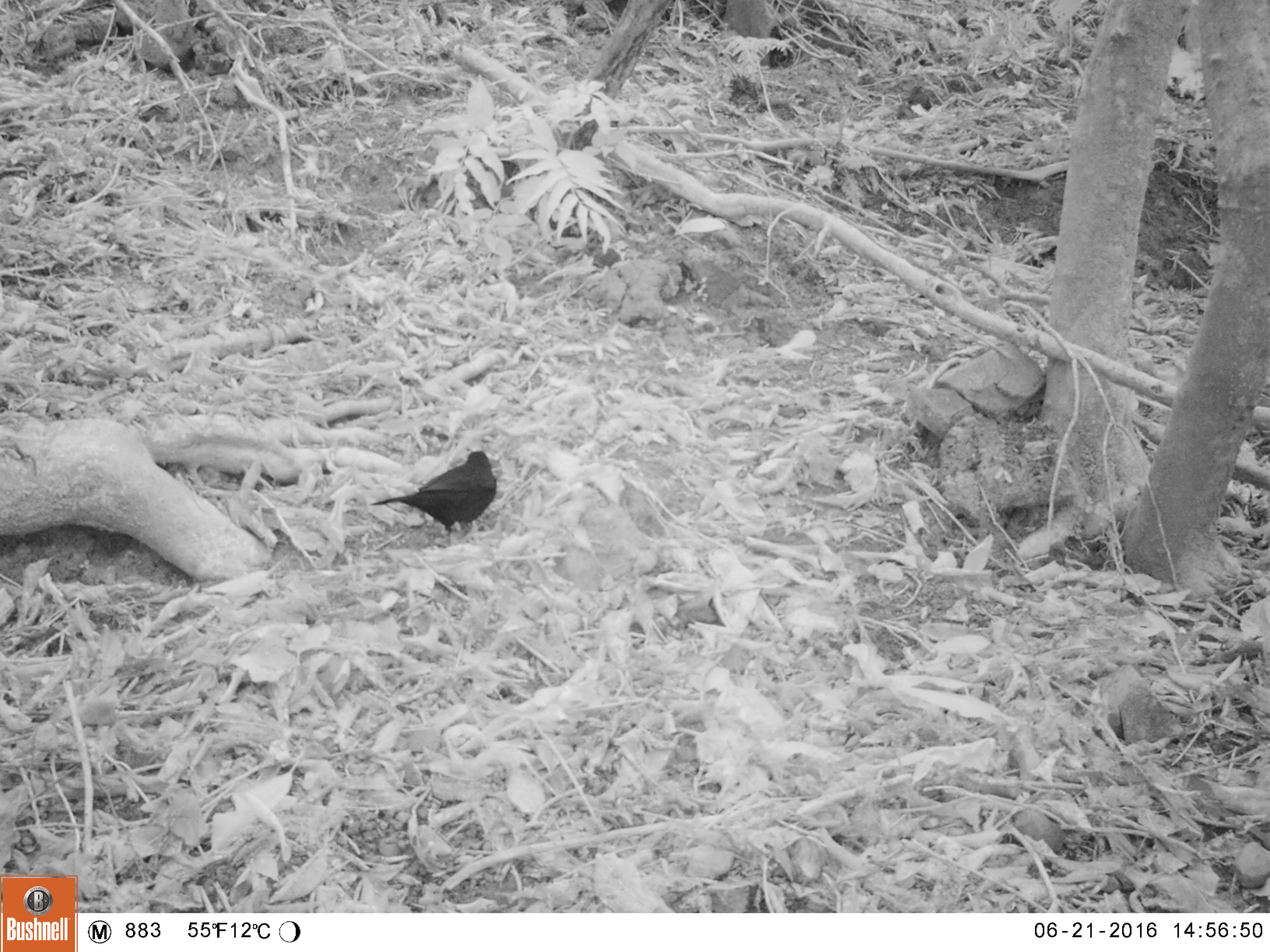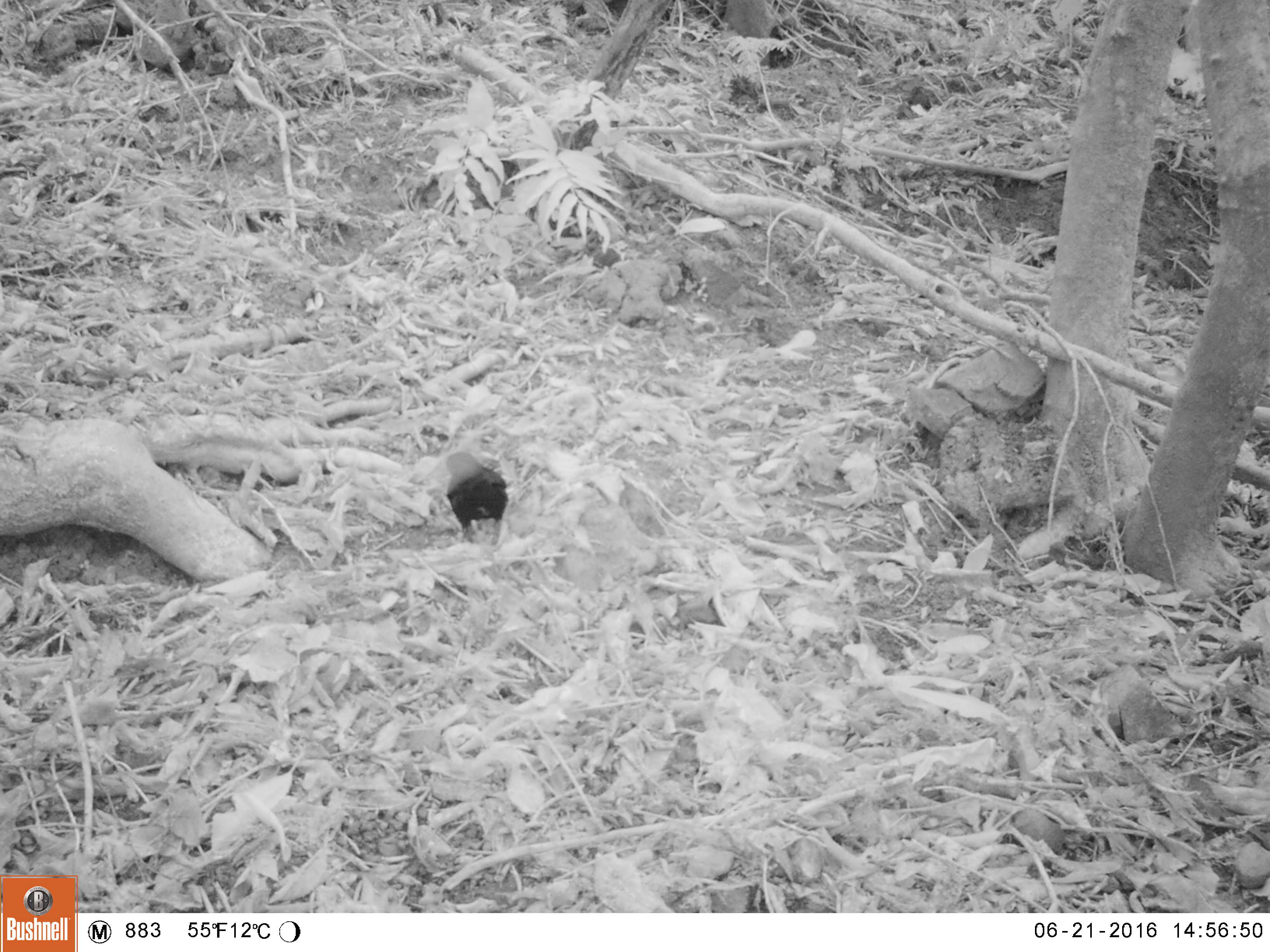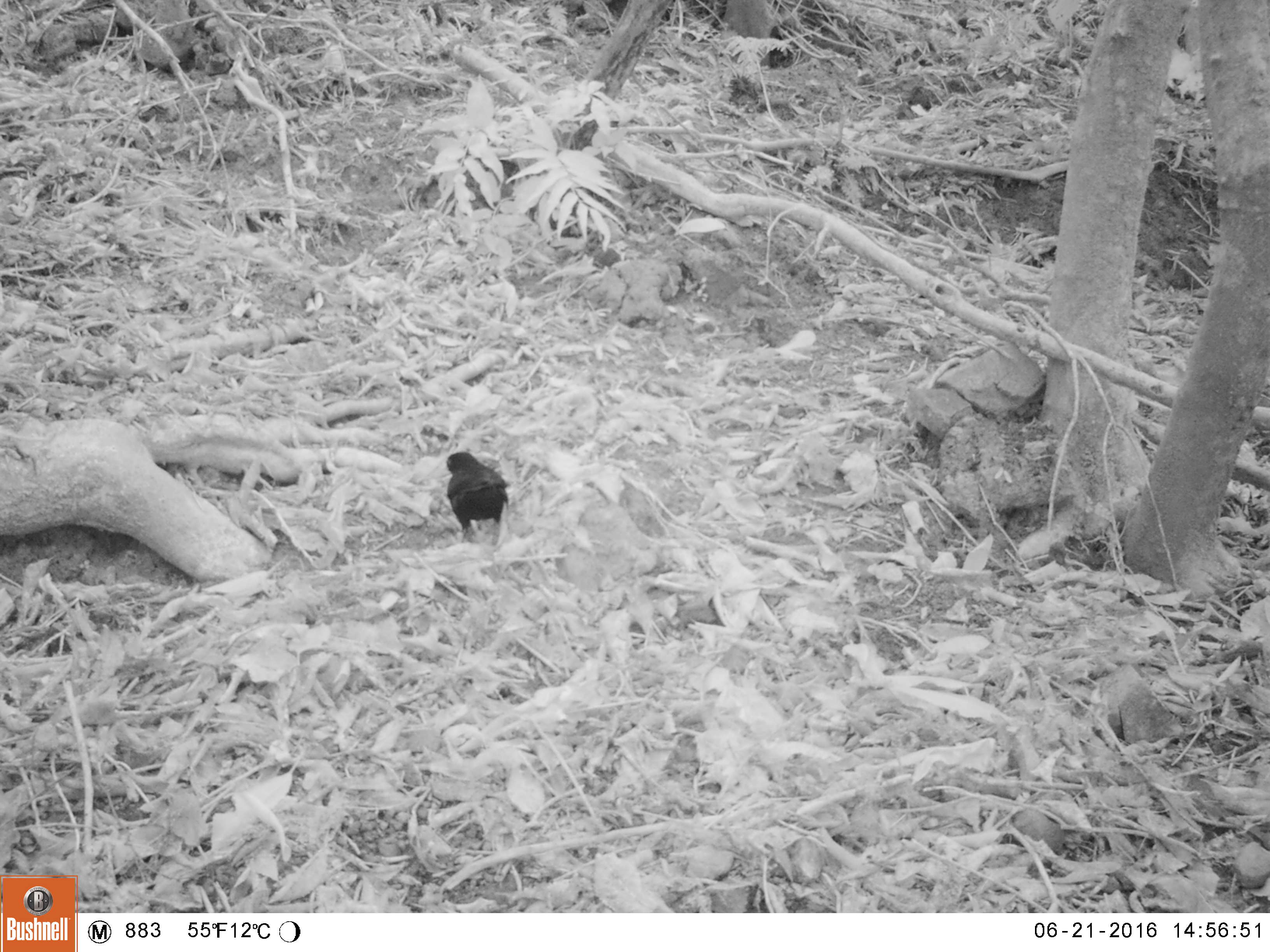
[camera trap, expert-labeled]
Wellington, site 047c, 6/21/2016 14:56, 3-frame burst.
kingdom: Animalia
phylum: Chordata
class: Aves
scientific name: Aves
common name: bird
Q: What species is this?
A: Bird (Aves).